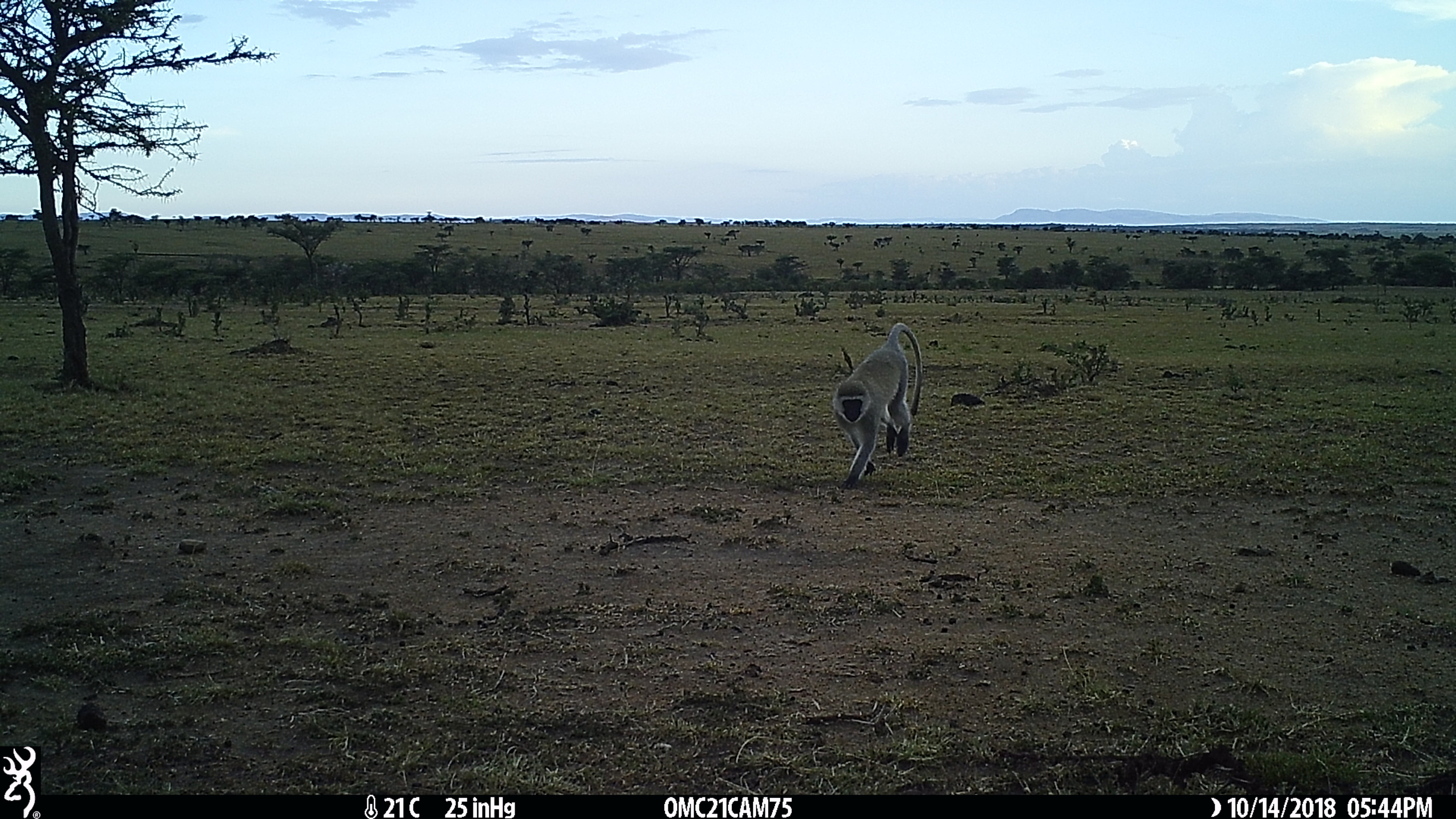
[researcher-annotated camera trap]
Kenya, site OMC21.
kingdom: Animalia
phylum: Chordata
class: Mammalia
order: Primates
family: Cercopithecidae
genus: Chlorocebus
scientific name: Chlorocebus pygerythrus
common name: vervet monkey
Vervet monkey (Chlorocebus pygerythrus).